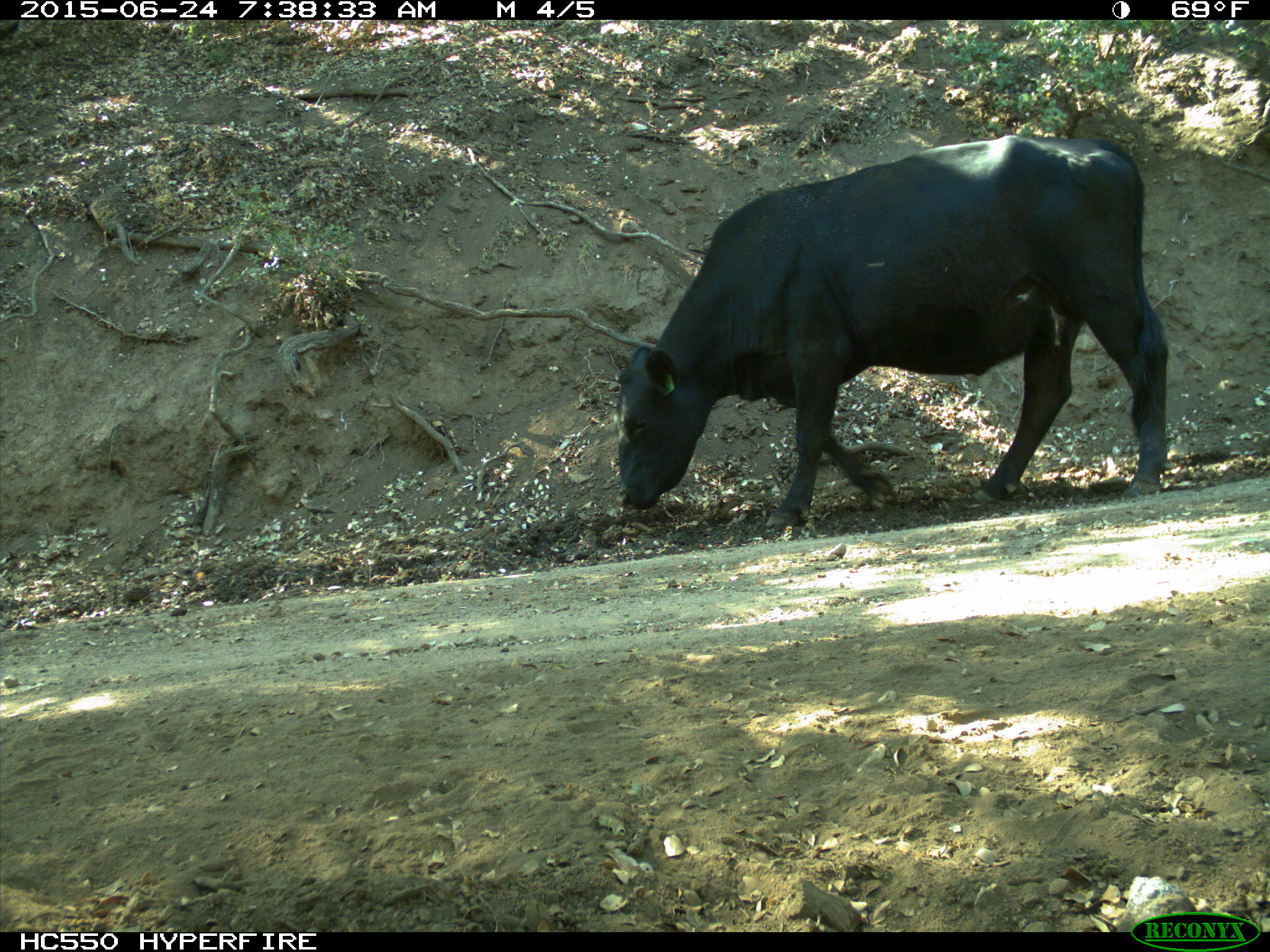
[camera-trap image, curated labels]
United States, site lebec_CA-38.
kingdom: Animalia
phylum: Chordata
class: Mammalia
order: Artiodactyla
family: Bovidae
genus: Bos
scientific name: Bos taurus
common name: domestic cow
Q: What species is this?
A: Bos taurus (domestic cow).